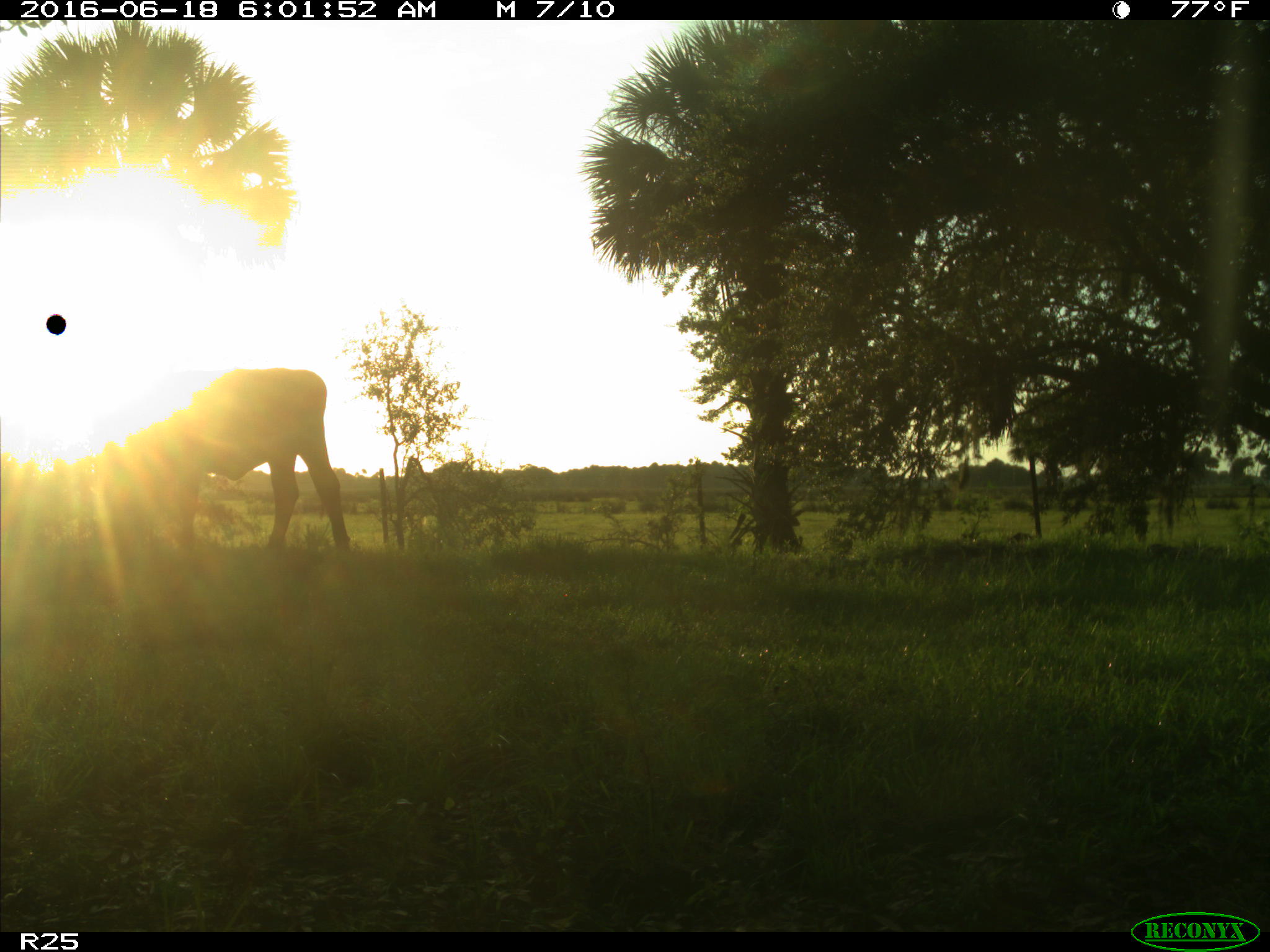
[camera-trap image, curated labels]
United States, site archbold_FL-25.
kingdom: Animalia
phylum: Chordata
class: Mammalia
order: Artiodactyla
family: Bovidae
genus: Bos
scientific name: Bos taurus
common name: domestic cow